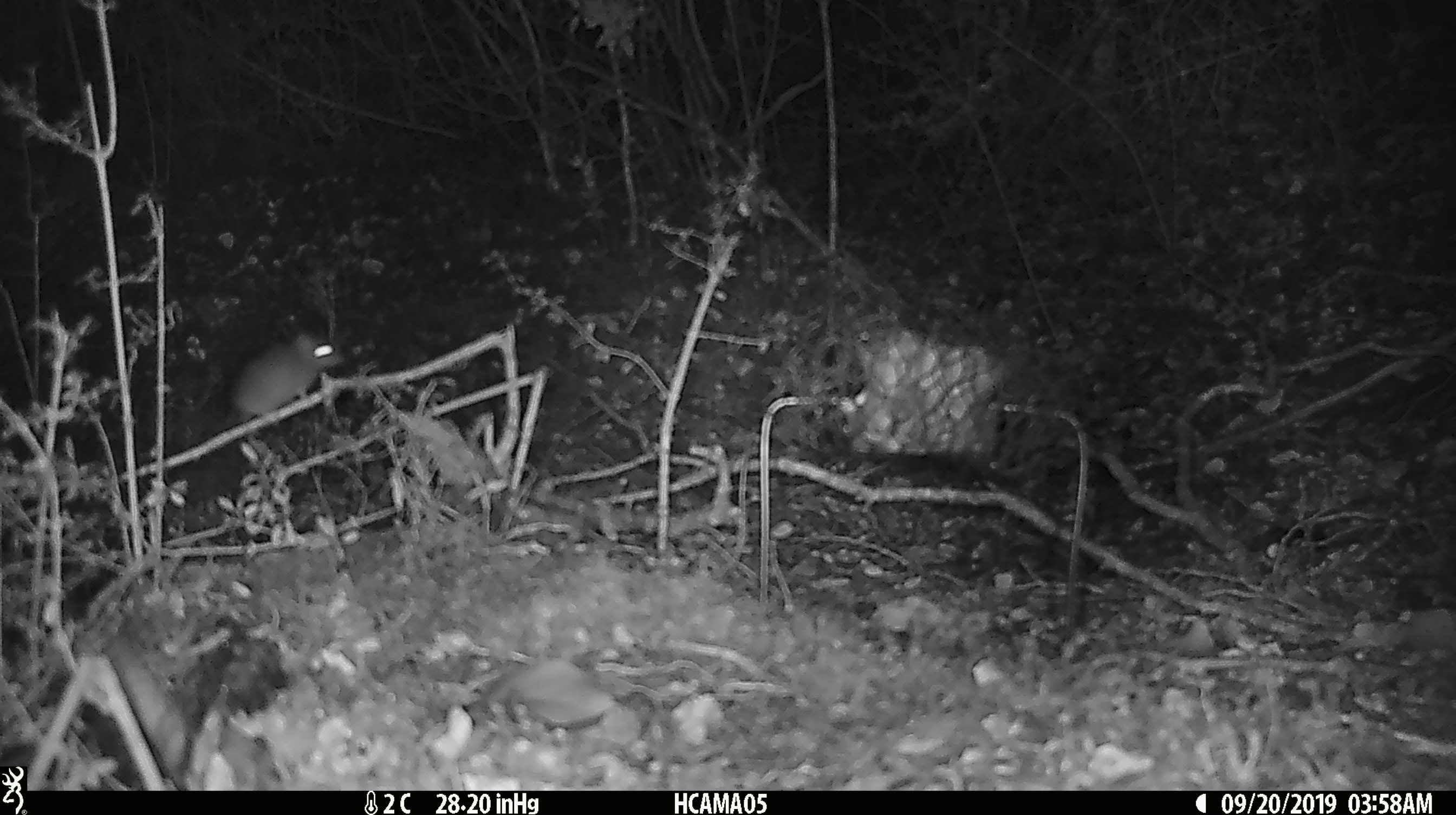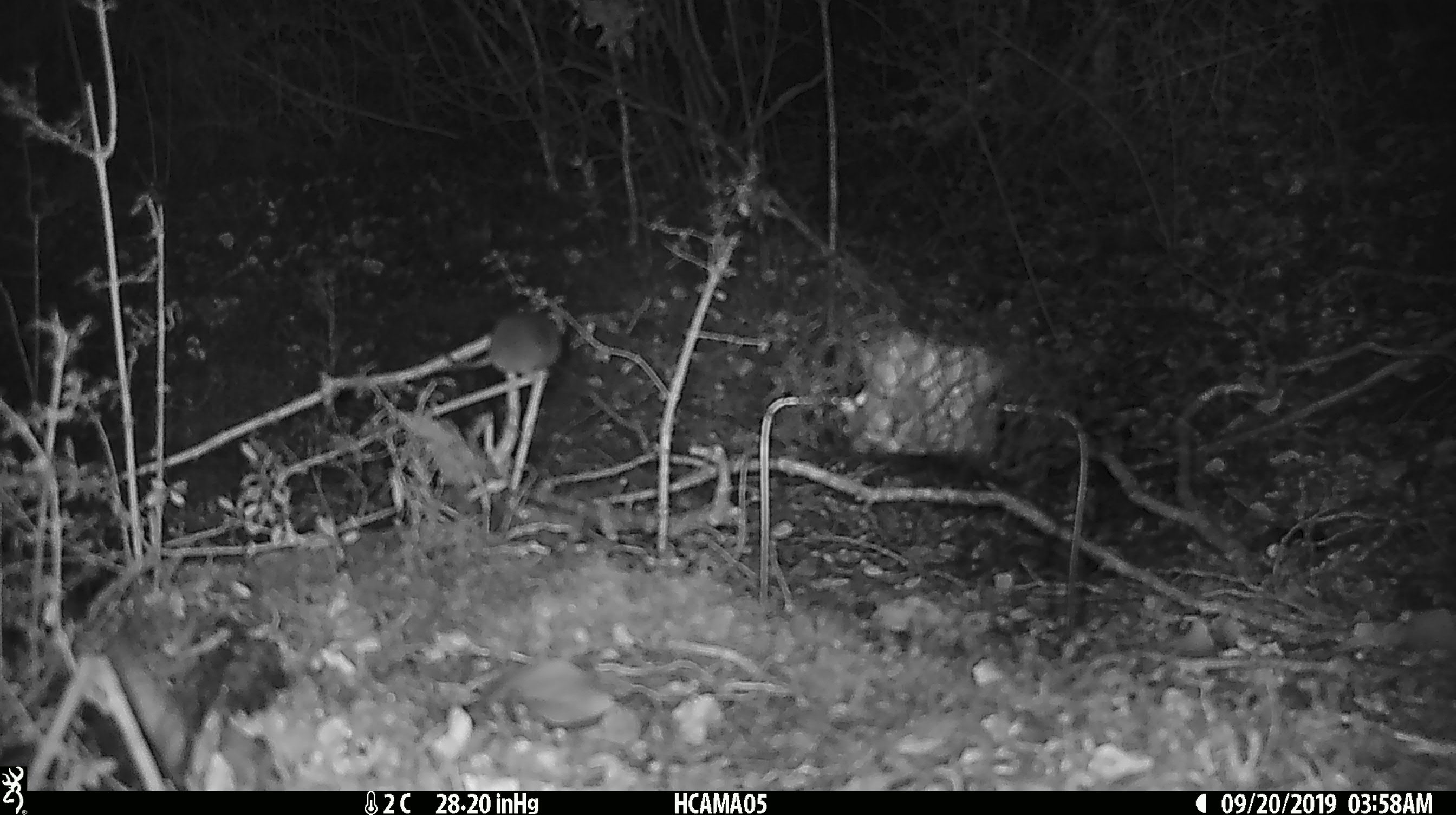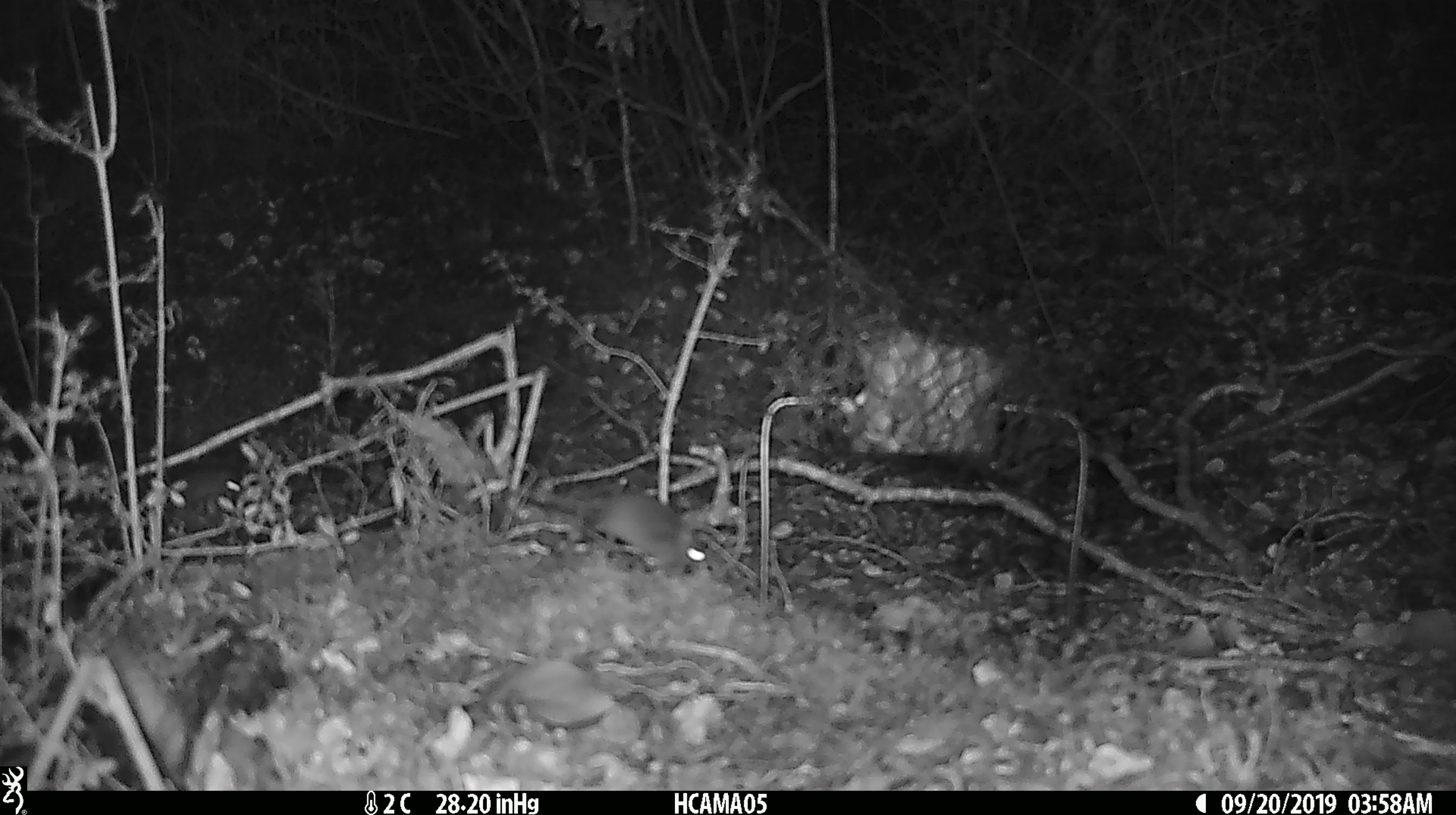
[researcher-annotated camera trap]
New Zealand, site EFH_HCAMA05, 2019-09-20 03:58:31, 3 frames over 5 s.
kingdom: Animalia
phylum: Chordata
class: Mammalia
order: Rodentia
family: Muridae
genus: Mus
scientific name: Mus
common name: mouse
Mouse (Mus).